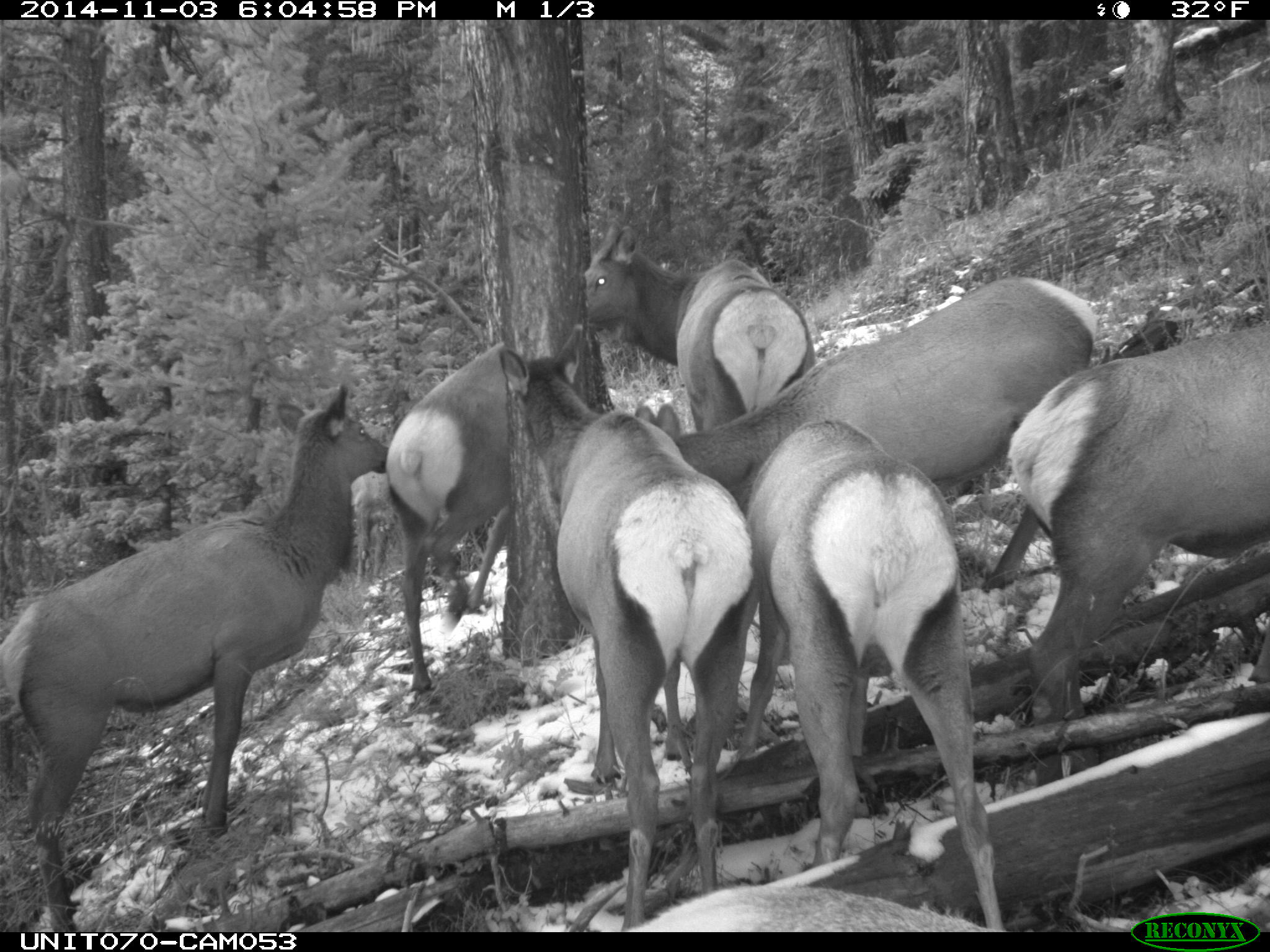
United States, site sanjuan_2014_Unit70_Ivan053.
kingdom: Animalia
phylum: Chordata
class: Mammalia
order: Artiodactyla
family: Cervidae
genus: Cervus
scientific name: Cervus elaphus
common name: red deer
Cervus elaphus (red deer).